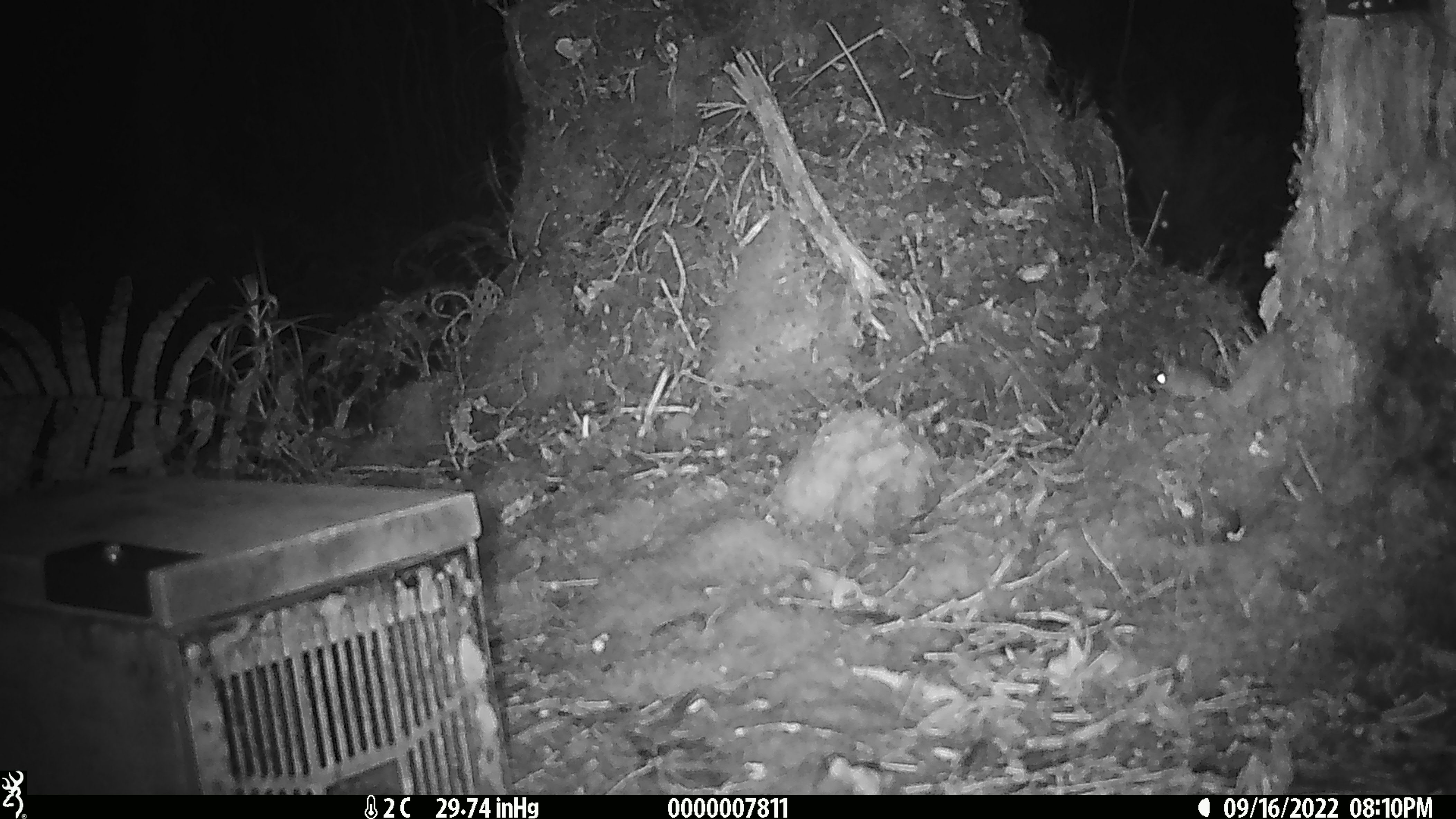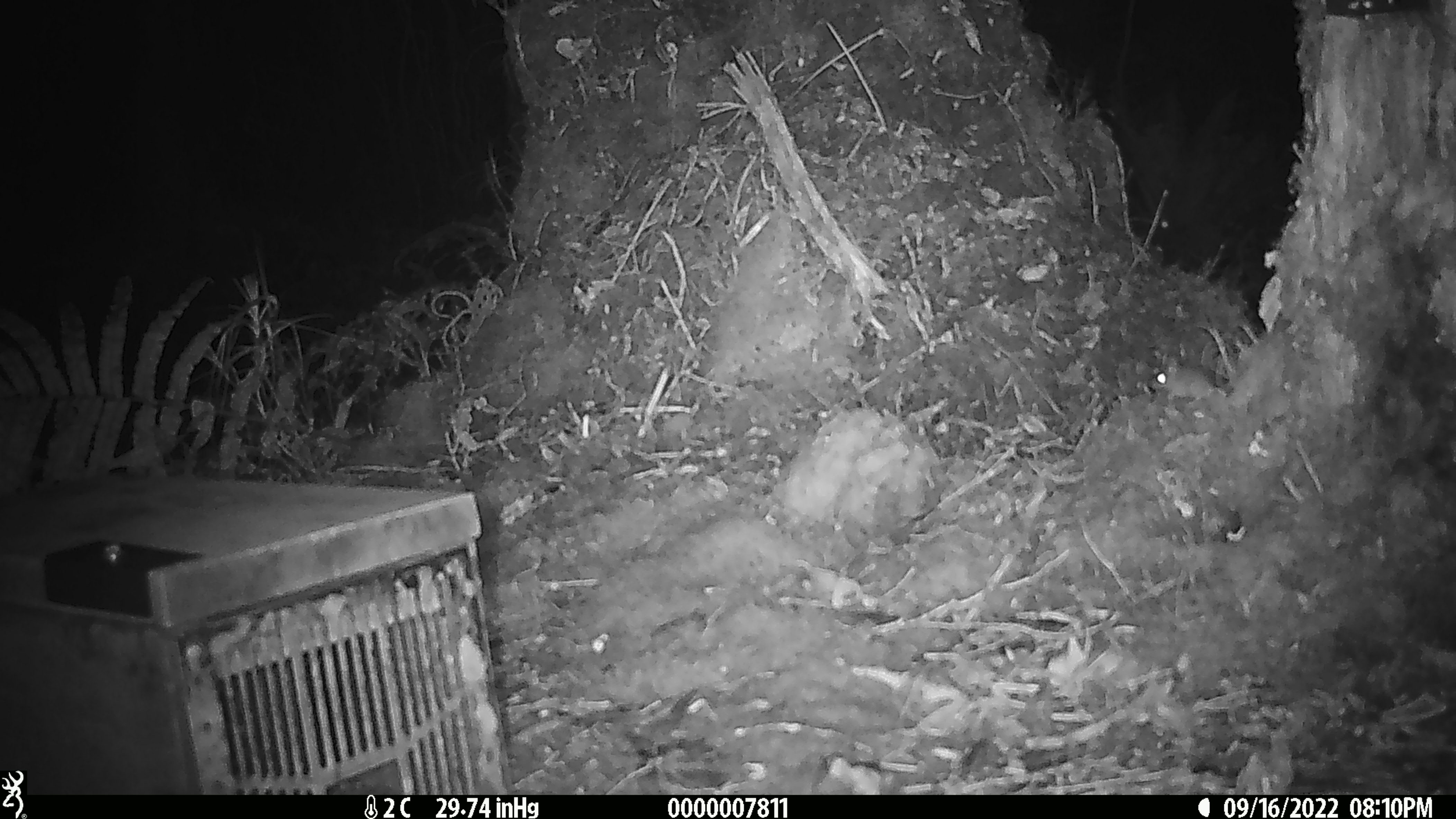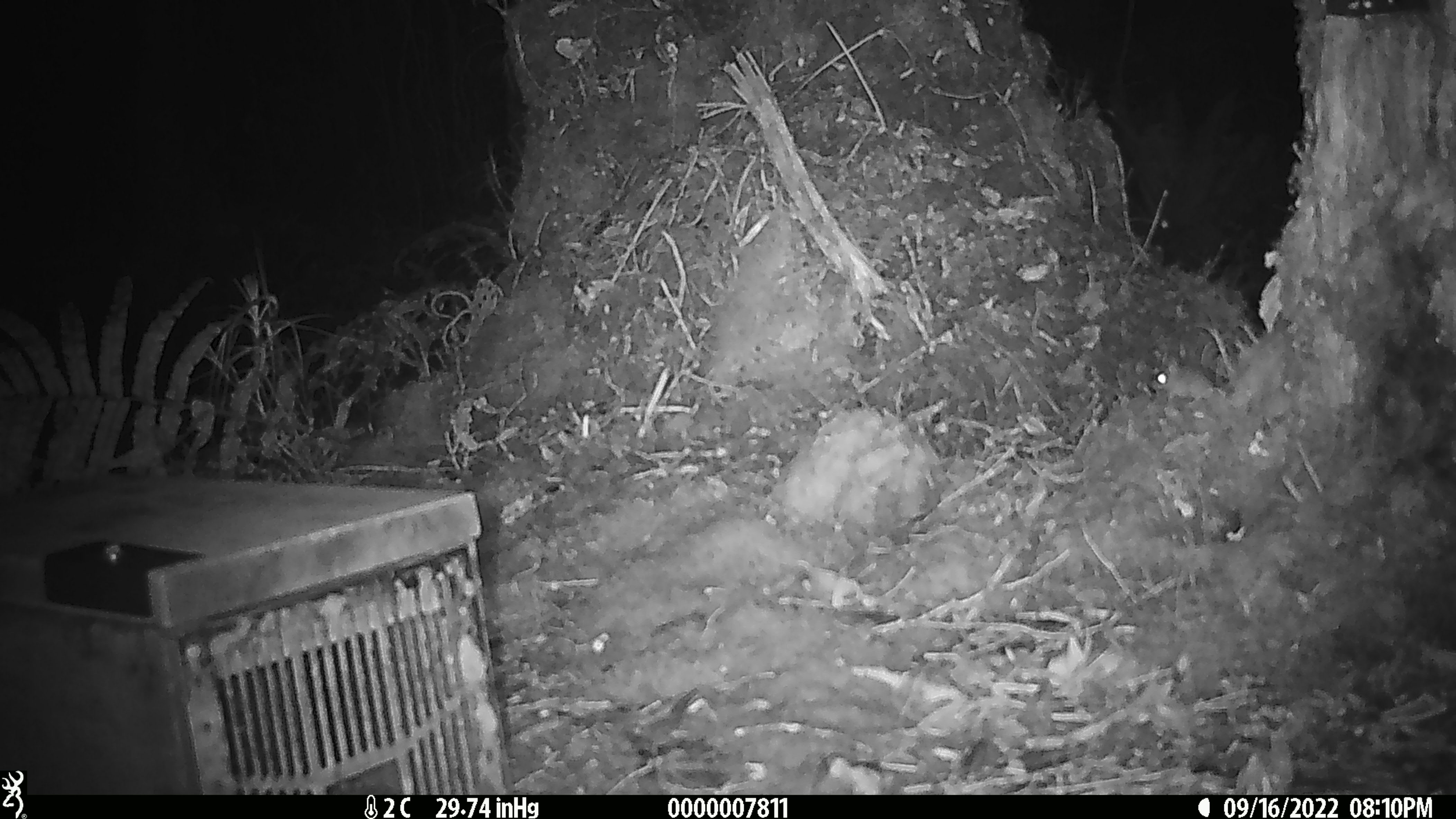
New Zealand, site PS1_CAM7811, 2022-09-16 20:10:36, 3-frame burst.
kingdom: Animalia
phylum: Chordata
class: Mammalia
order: Rodentia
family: Muridae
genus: Mus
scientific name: Mus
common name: mouse